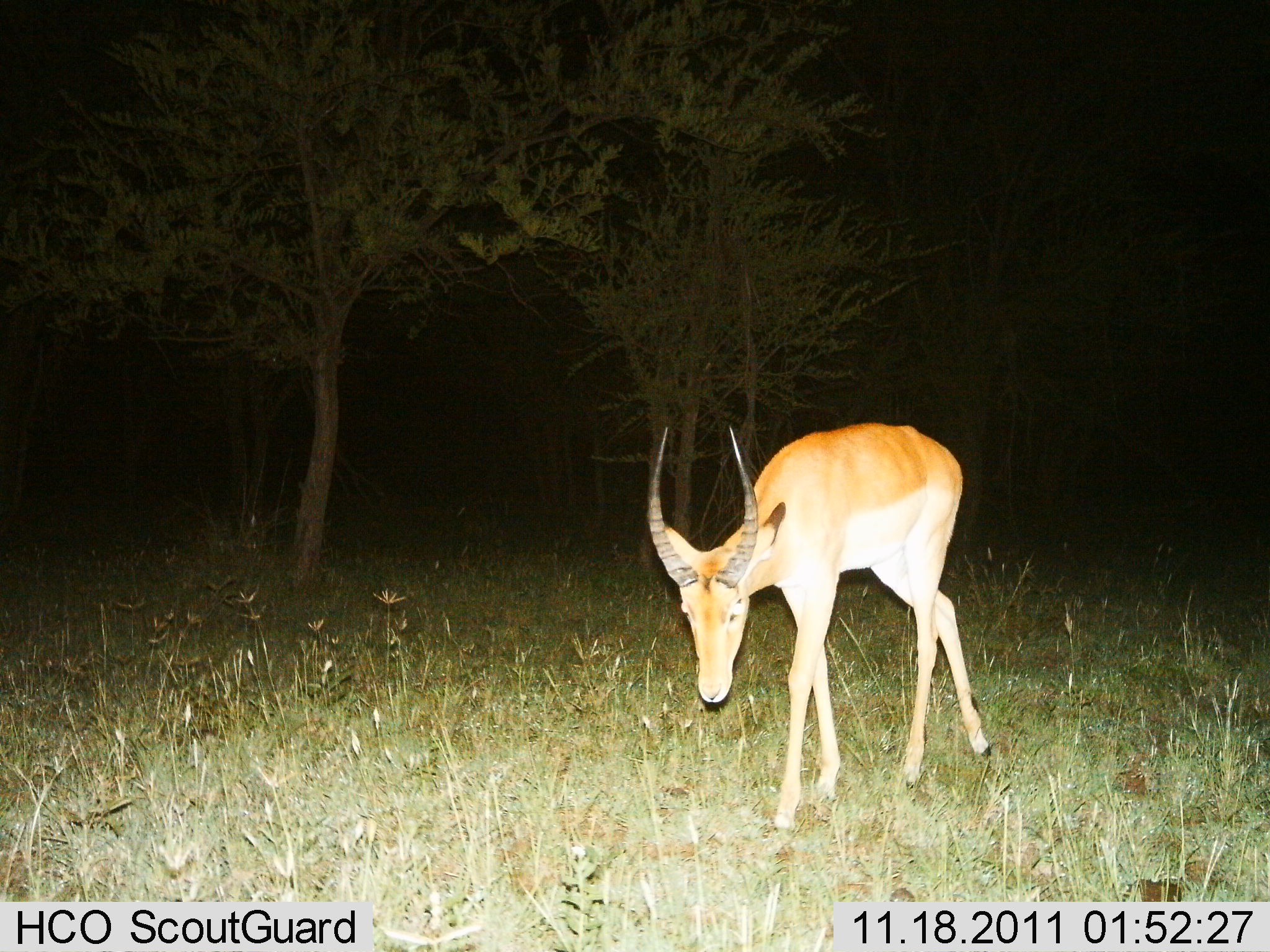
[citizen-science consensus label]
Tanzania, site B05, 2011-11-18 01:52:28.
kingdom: Animalia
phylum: Chordata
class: Mammalia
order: Artiodactyla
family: Bovidae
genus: Aepyceros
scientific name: Aepyceros melampus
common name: impala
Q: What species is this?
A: Impala (Aepyceros melampus).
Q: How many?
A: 1.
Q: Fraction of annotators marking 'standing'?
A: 50%.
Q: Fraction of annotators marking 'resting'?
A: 0%.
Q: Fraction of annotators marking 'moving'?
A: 50%.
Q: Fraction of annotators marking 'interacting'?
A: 0%.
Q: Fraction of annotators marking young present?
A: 10%.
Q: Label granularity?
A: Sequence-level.